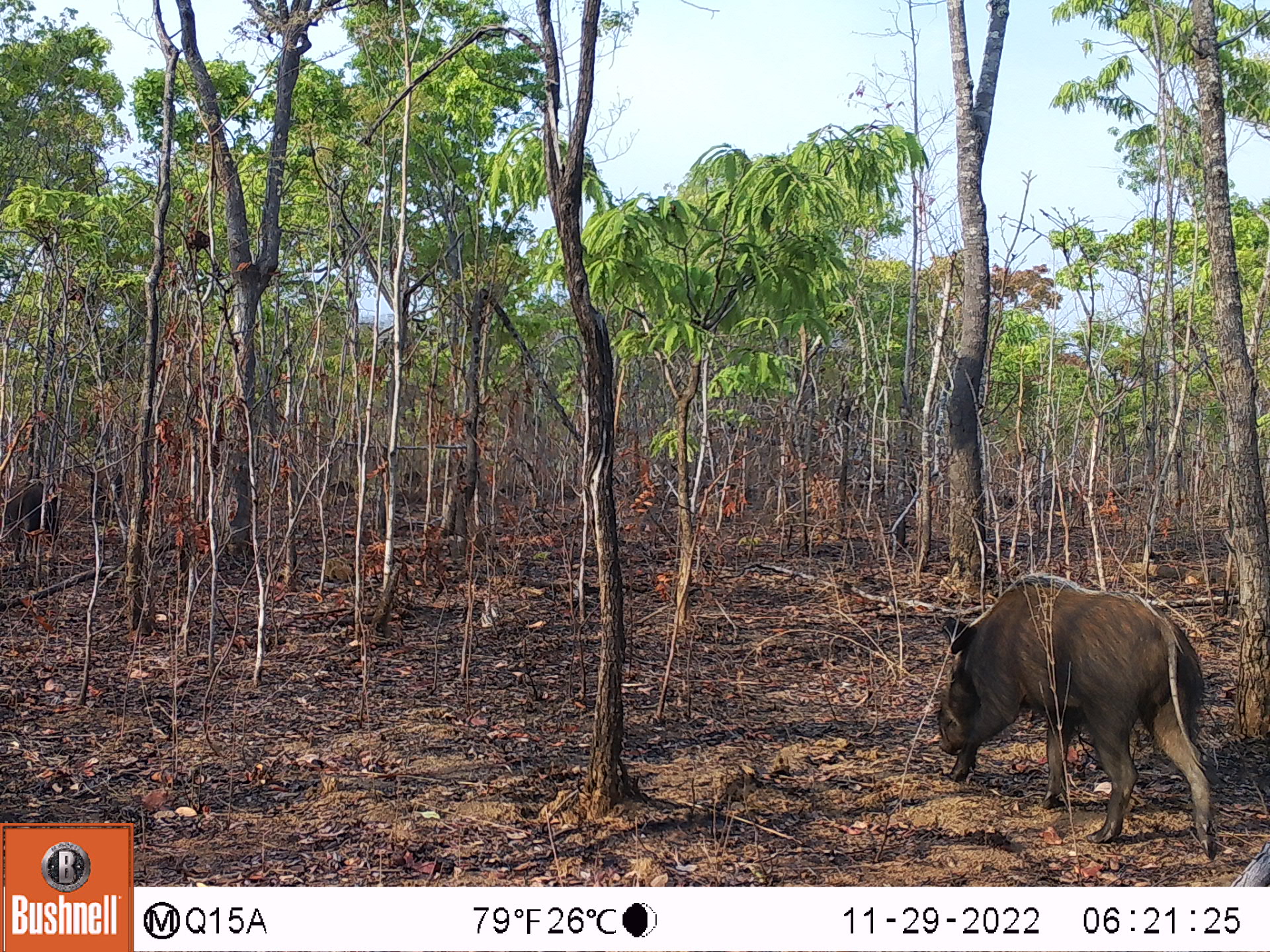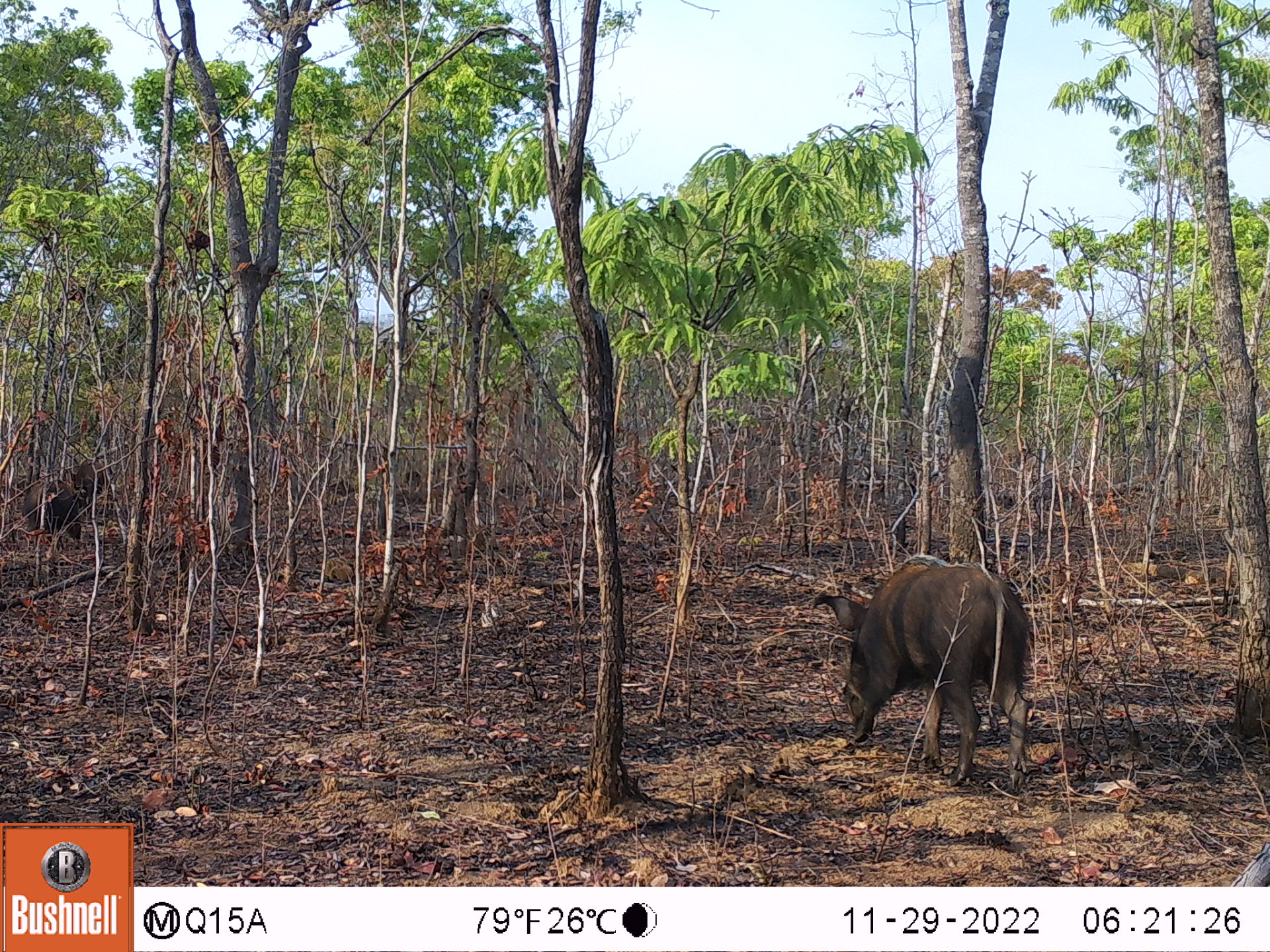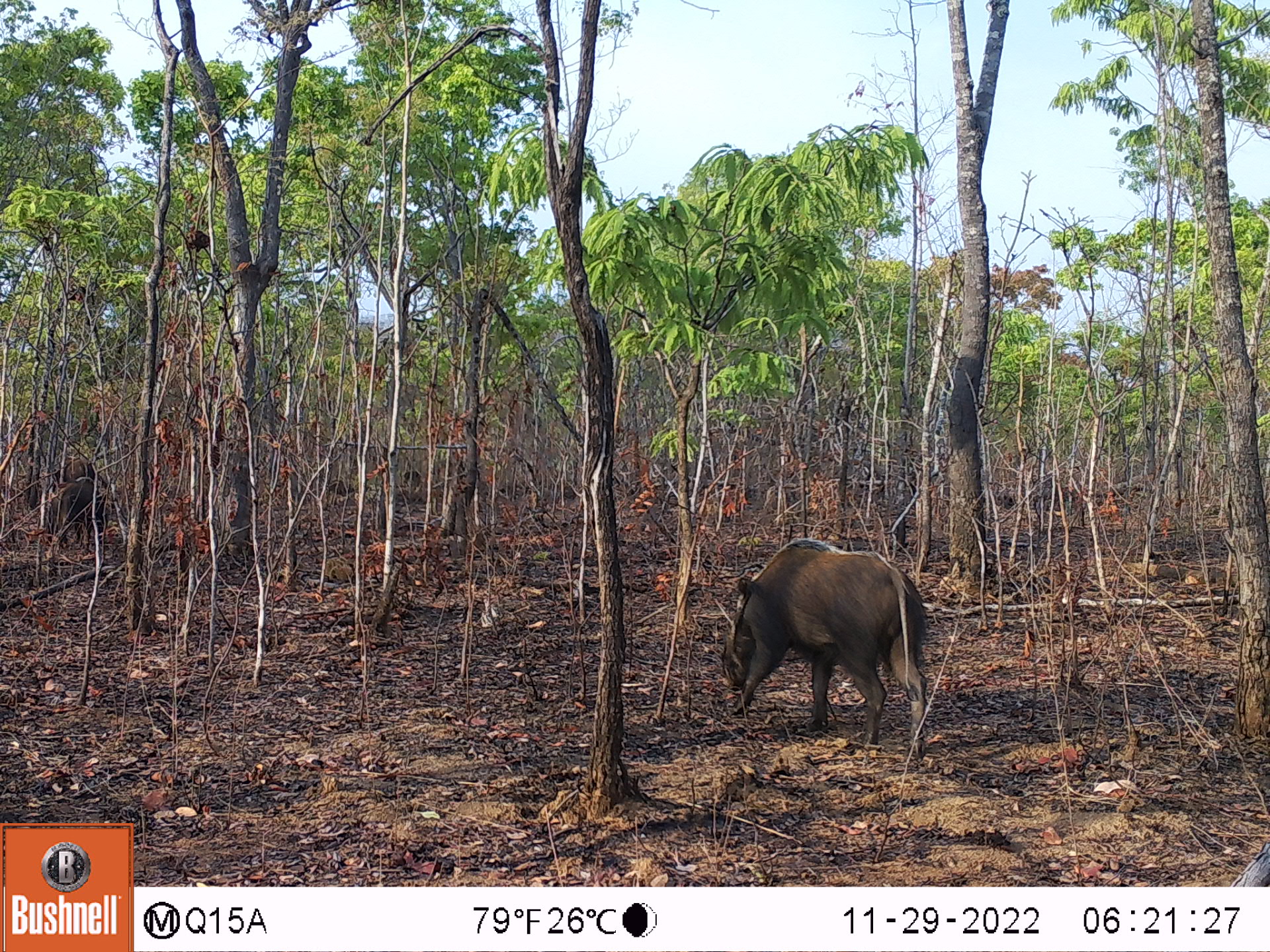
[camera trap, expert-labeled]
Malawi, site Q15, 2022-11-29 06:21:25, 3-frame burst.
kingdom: Animalia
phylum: Chordata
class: Mammalia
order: Artiodactyla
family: Suidae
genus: Potamochoerus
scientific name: Potamochoerus larvatus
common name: bushpig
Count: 2.